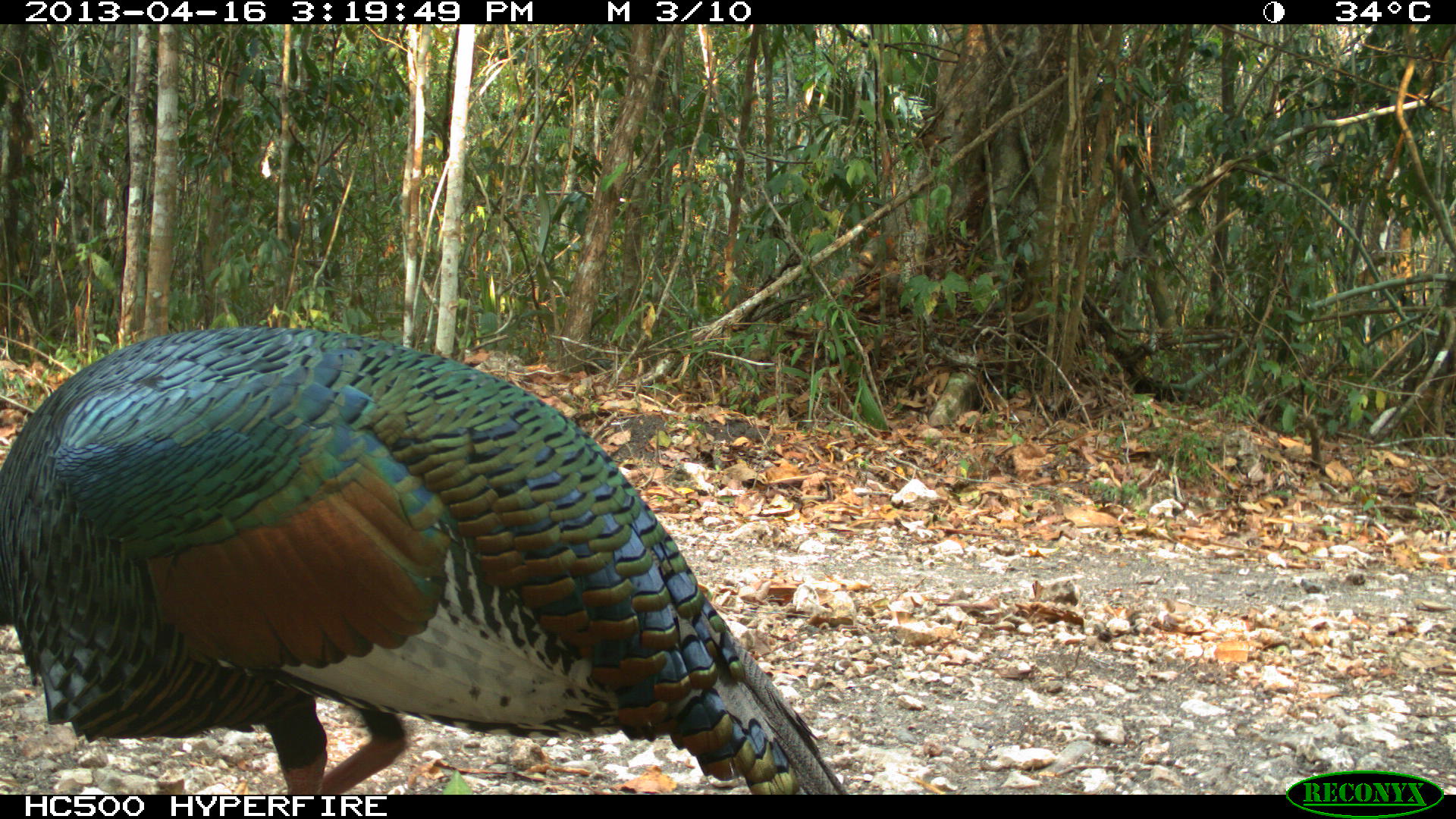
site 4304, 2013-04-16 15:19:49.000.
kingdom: Animalia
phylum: Chordata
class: Aves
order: Galliformes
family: Phasianidae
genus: Meleagris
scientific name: Meleagris ocellata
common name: ocellated turkey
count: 1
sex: male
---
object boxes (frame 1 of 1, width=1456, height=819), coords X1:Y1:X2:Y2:
meleagris ocellata: 0:327:849:794